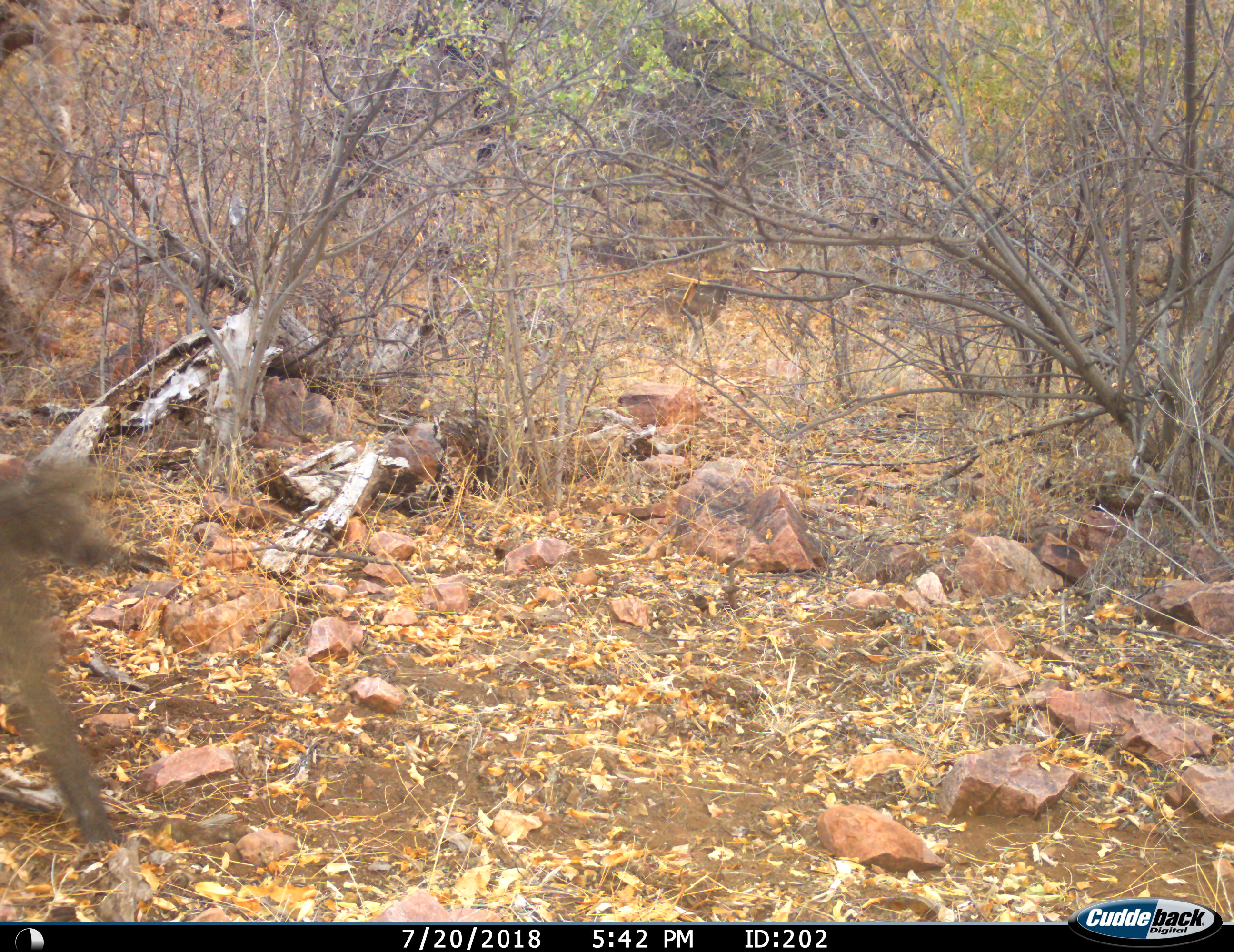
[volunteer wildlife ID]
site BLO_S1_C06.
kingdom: Animalia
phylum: Chordata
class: Mammalia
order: Primates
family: Cercopithecidae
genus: Papio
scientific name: Papio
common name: baboon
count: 1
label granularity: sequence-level